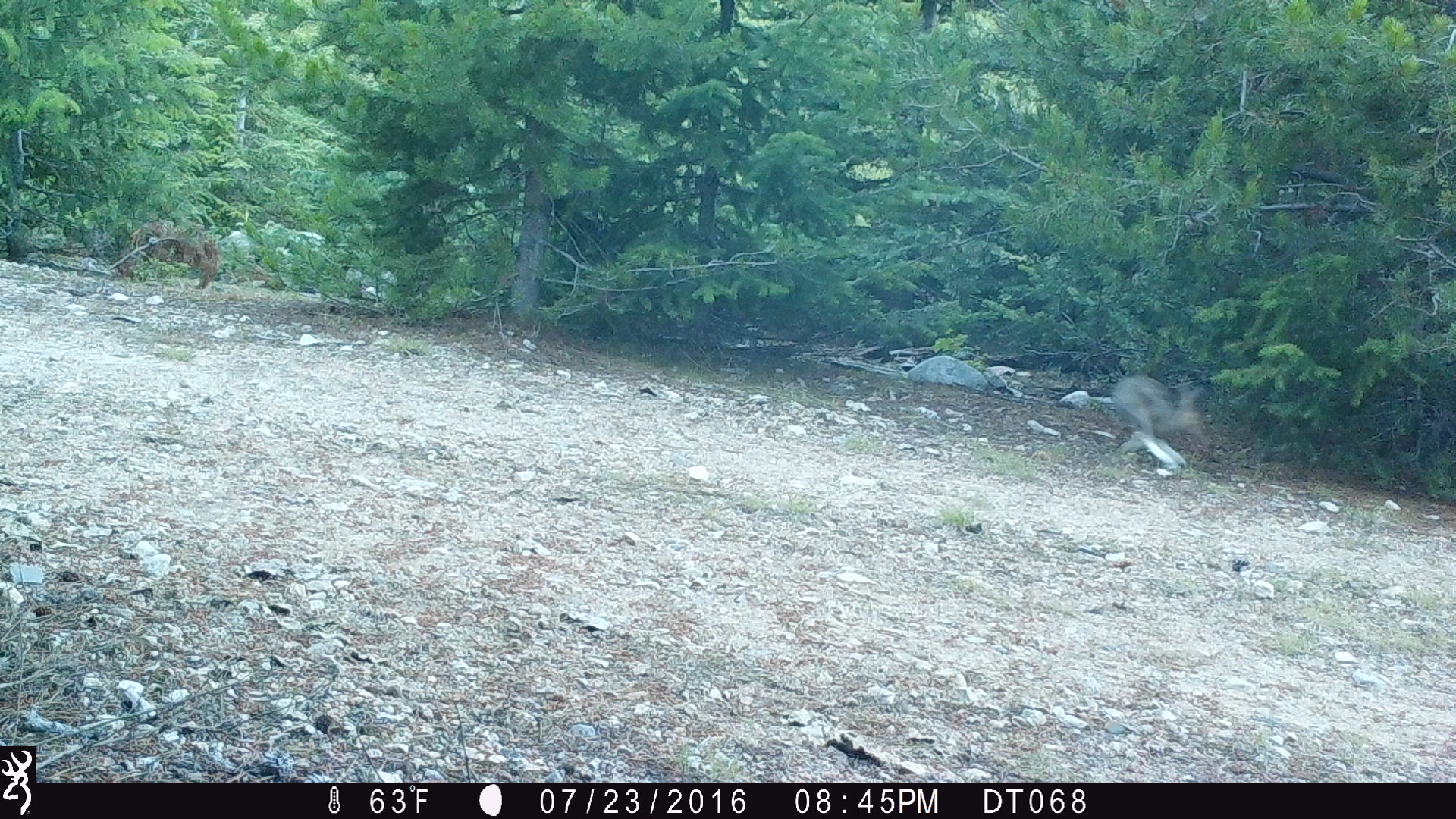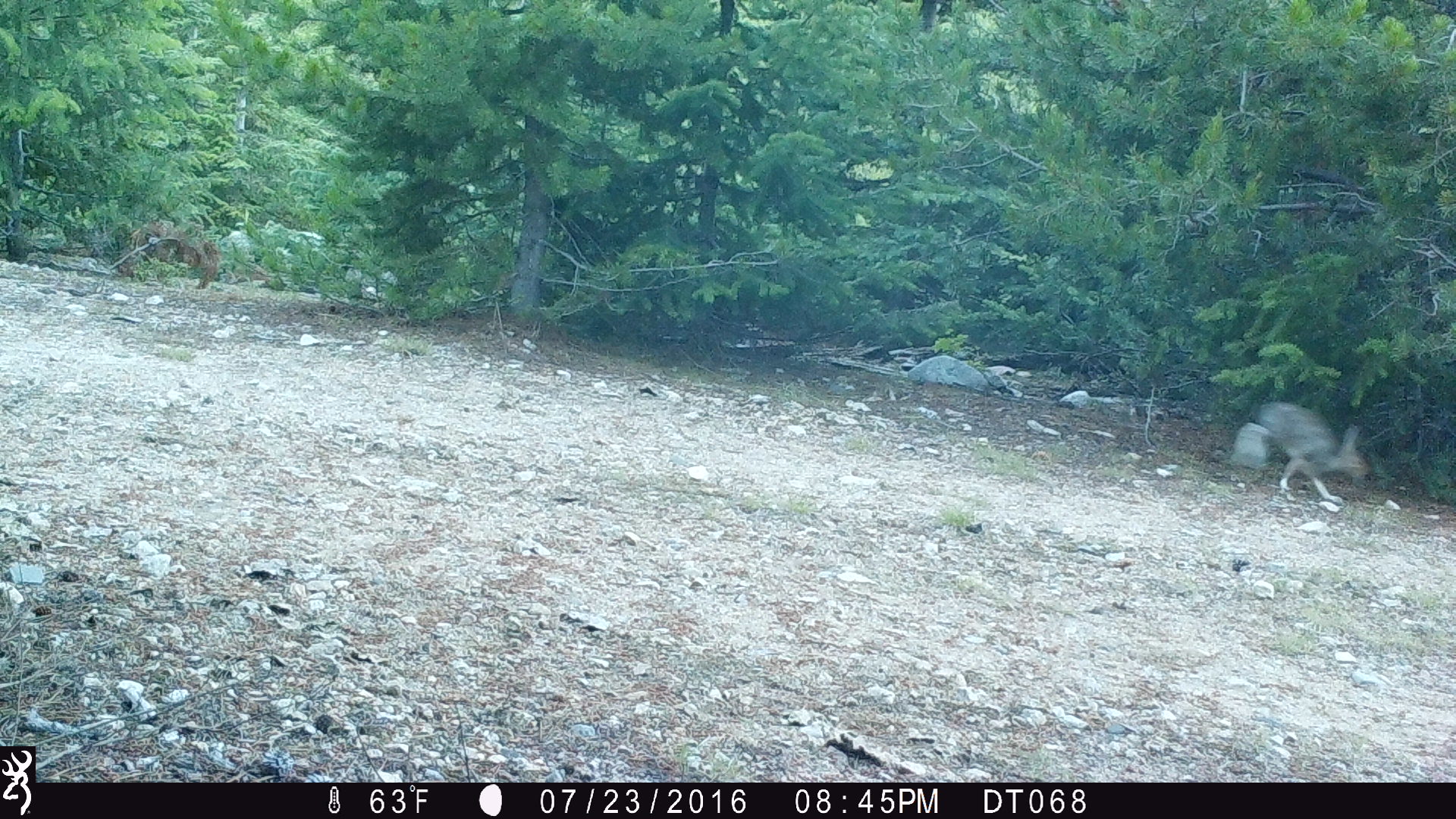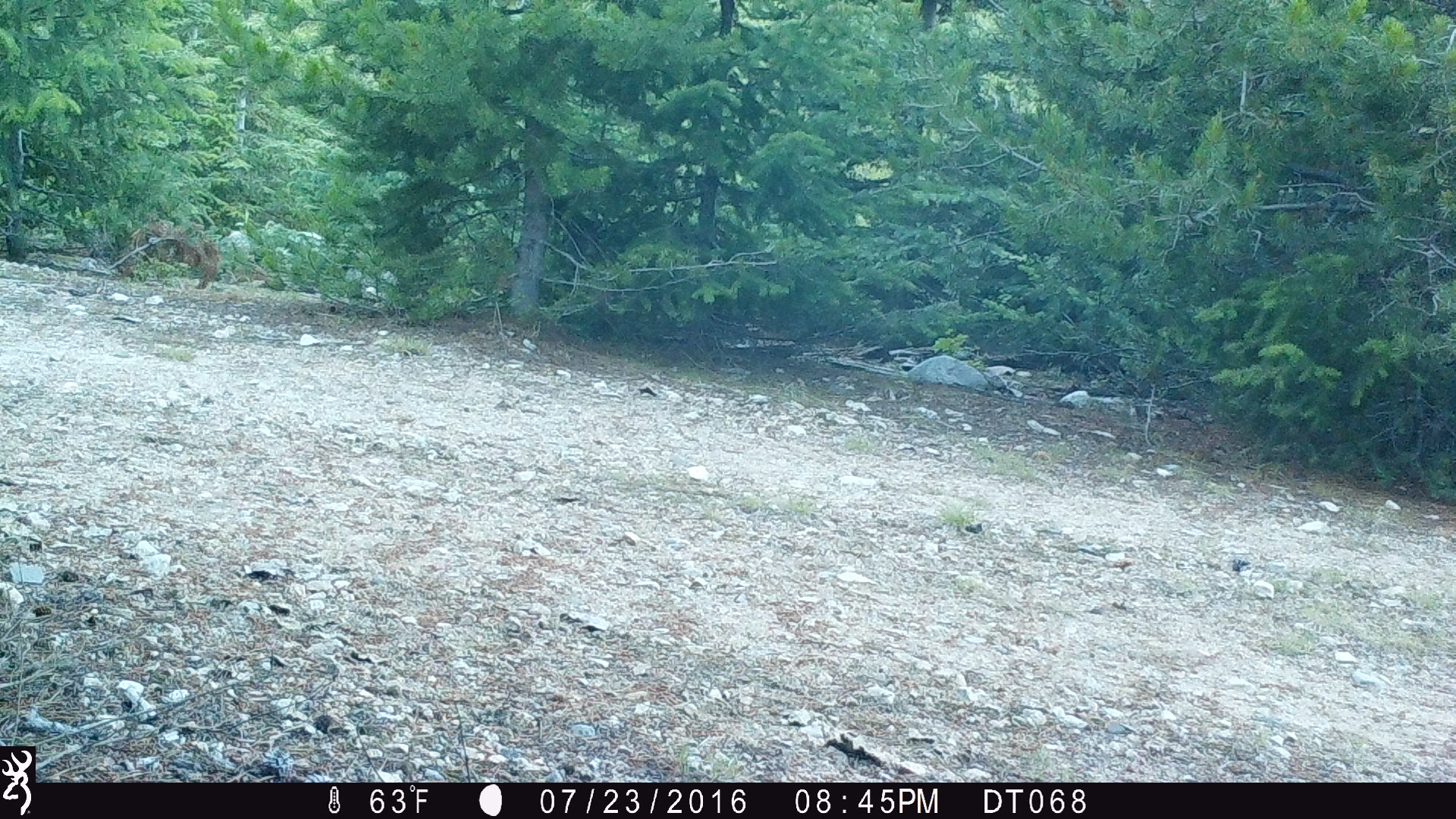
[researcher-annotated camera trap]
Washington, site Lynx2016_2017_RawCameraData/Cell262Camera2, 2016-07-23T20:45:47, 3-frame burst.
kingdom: Animalia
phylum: Chordata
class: Mammalia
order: Lagomorpha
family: Leporidae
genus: Lepus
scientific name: Lepus americanus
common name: snowshoe hare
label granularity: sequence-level